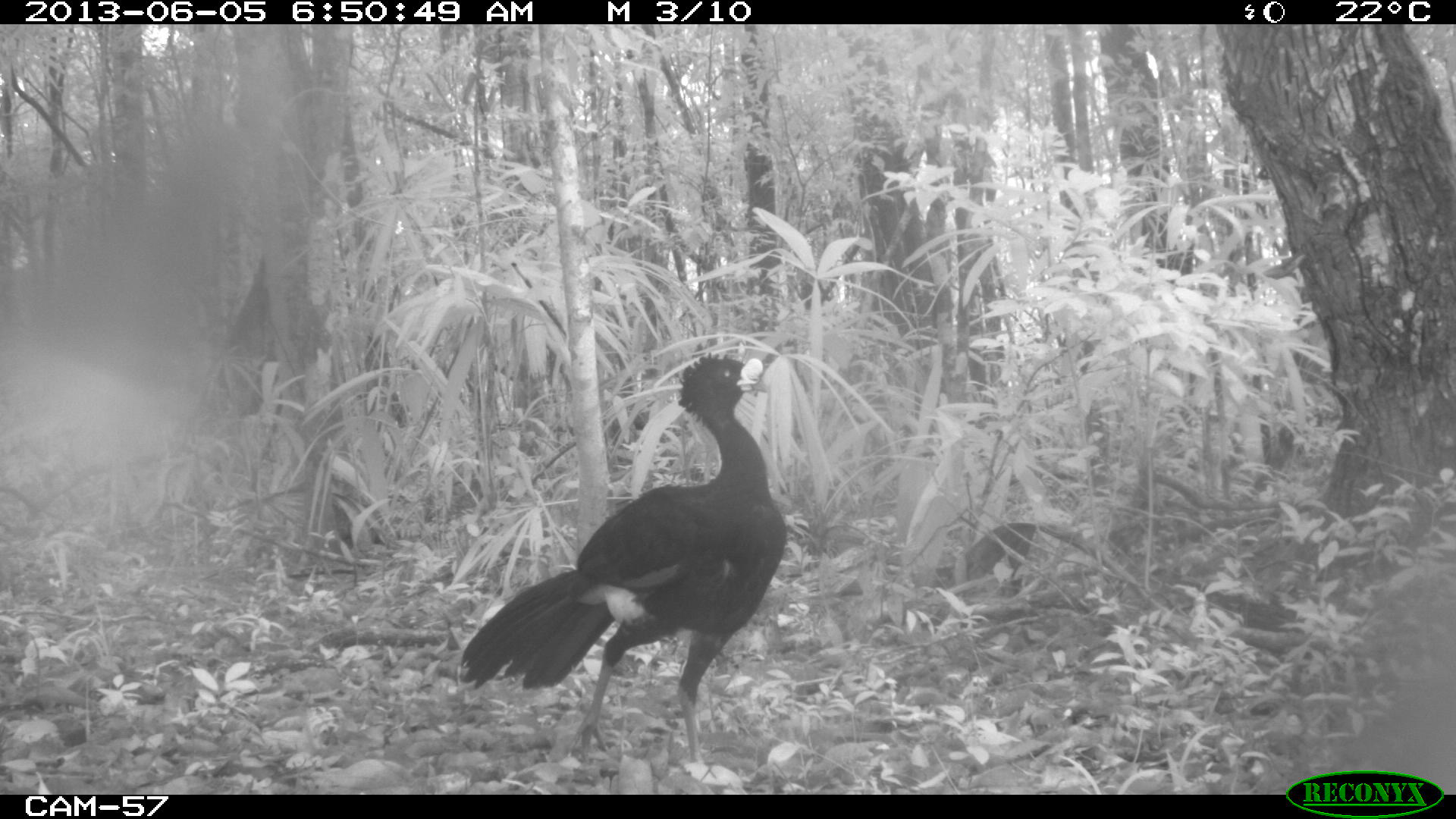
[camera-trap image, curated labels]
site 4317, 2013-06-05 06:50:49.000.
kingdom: Animalia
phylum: Chordata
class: Aves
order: Galliformes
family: Cracidae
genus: Crax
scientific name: Crax rubra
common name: great curassow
Crax rubra (great curassow), count 1, sex male.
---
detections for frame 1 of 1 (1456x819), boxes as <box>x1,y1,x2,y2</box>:
crax rubra: <box>457,354,785,774</box>